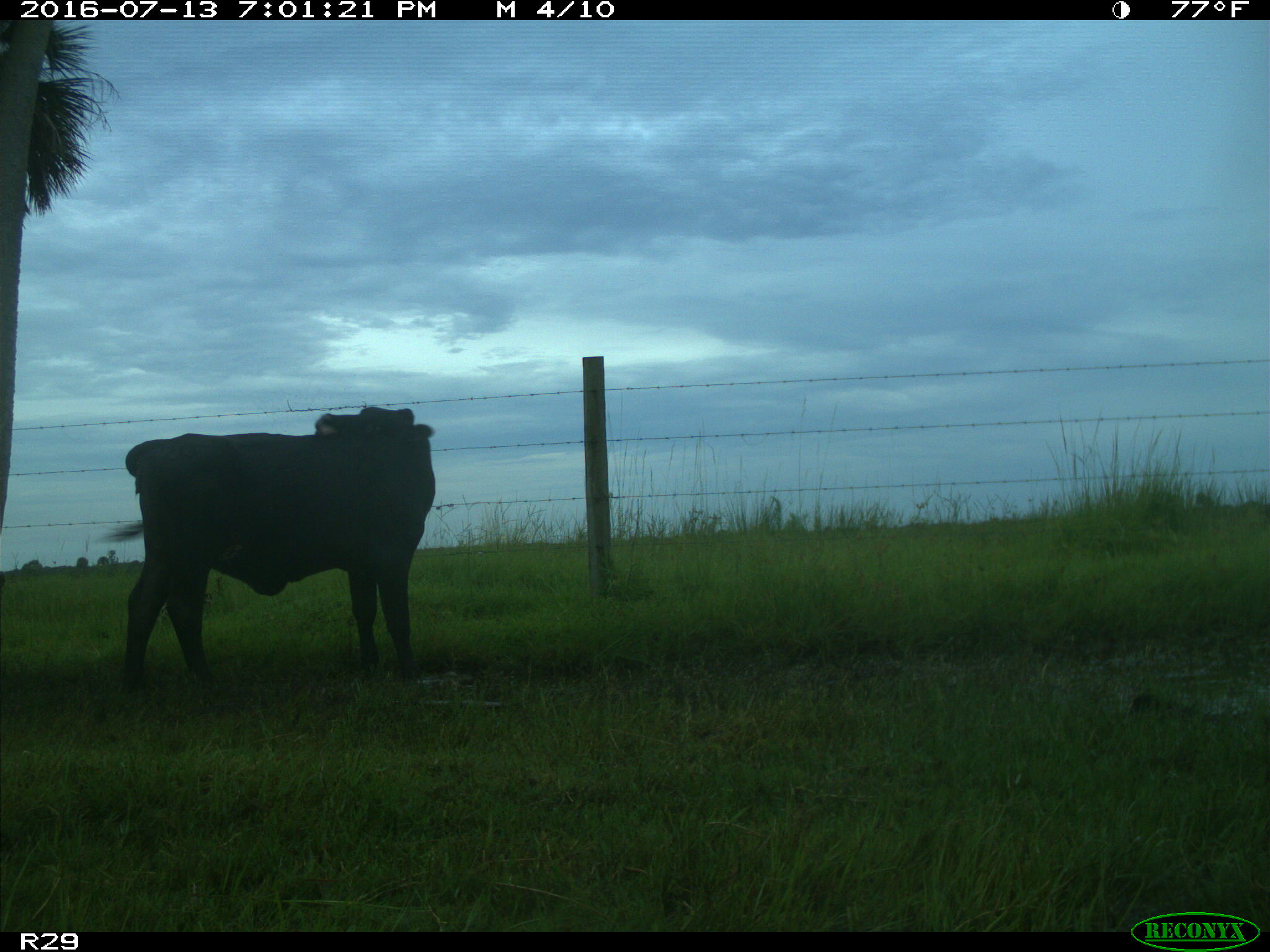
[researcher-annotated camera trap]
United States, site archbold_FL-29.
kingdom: Animalia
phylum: Chordata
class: Mammalia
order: Artiodactyla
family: Bovidae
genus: Bos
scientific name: Bos taurus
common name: domestic cow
Bos taurus (domestic cow).